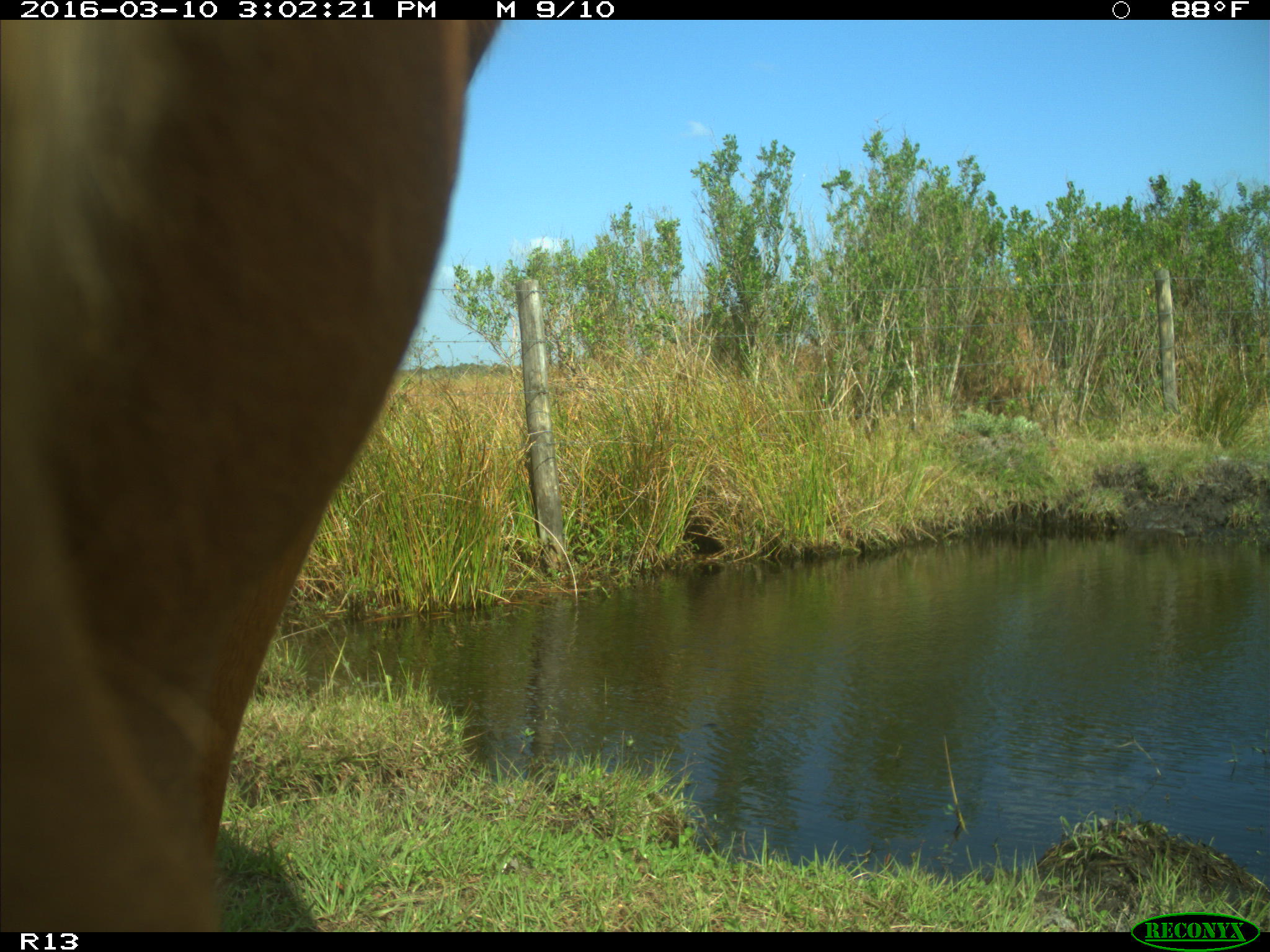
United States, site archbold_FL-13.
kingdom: Animalia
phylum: Chordata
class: Mammalia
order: Artiodactyla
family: Bovidae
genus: Bos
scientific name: Bos taurus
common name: domestic cow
Bos taurus (domestic cow).